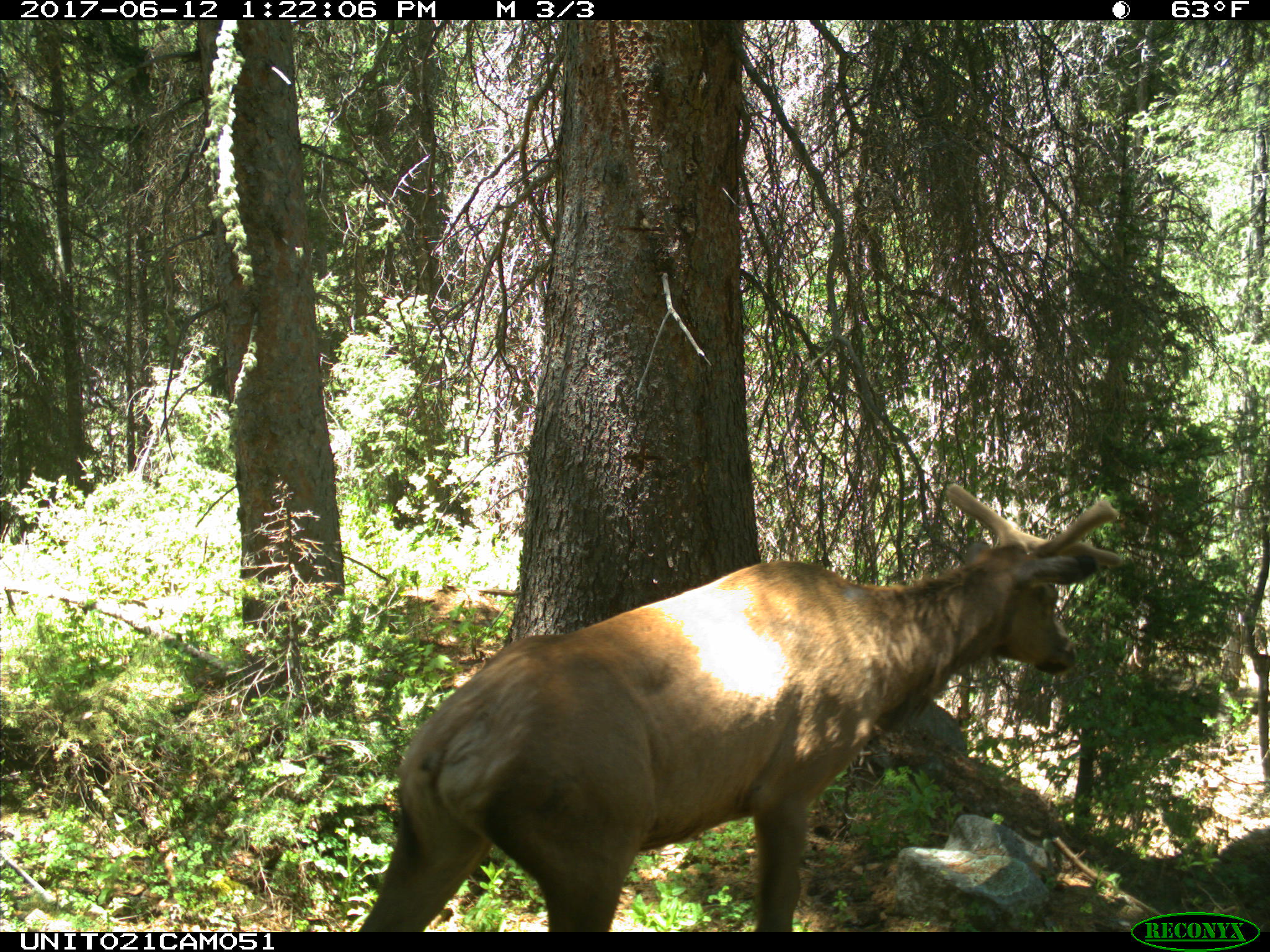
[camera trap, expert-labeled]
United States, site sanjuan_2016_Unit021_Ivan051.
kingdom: Animalia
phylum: Chordata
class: Mammalia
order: Artiodactyla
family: Cervidae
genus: Cervus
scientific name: Cervus elaphus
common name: red deer